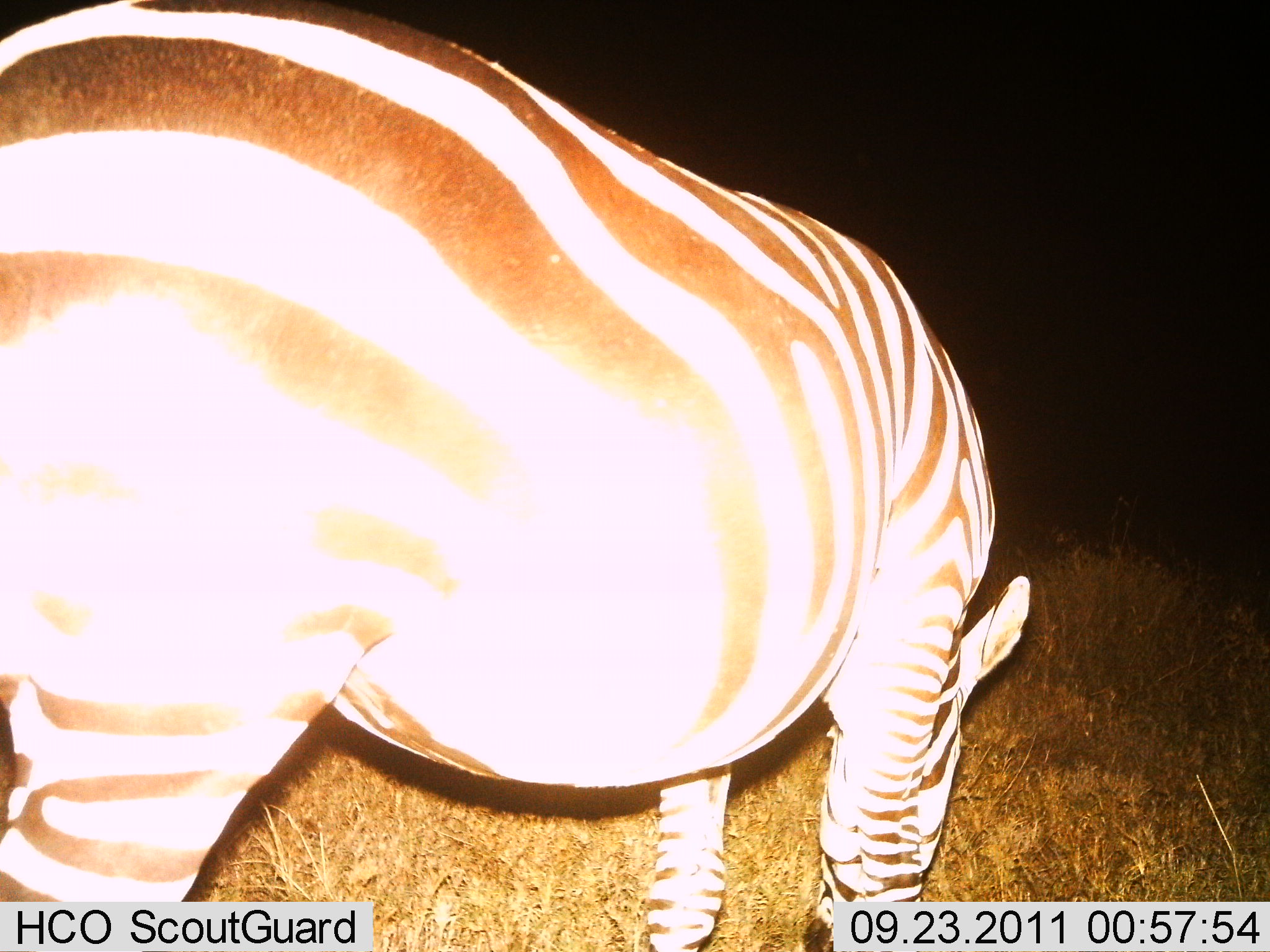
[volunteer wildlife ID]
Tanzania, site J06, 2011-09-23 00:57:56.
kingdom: Animalia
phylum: Chordata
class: Mammalia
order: Perissodactyla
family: Equidae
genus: Equus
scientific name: Equus quagga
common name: plains zebra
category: zebra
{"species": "zebra (plains zebra) (Equus quagga)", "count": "1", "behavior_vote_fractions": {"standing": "41%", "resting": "0%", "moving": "0%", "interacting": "0%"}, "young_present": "0%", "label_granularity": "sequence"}